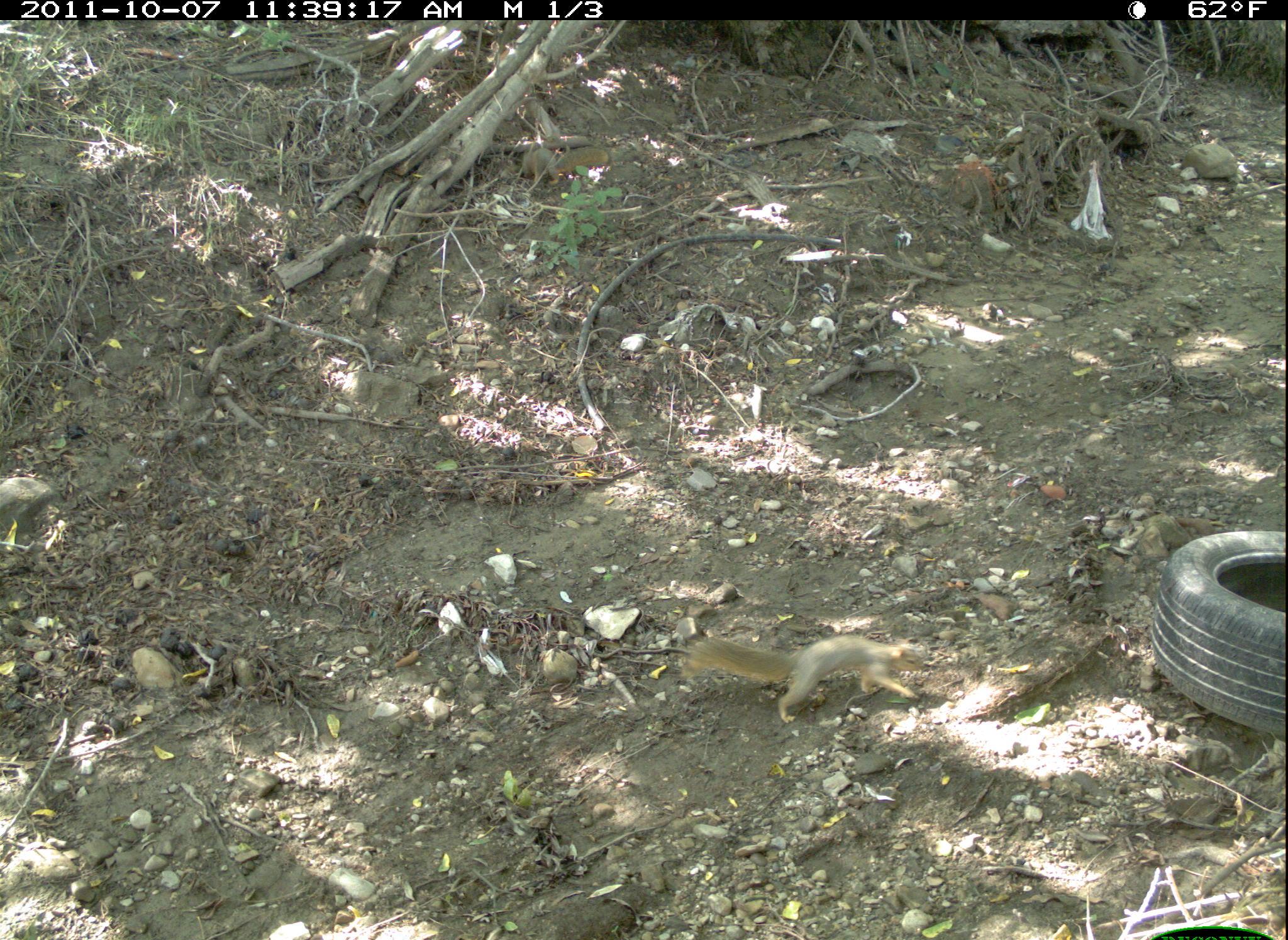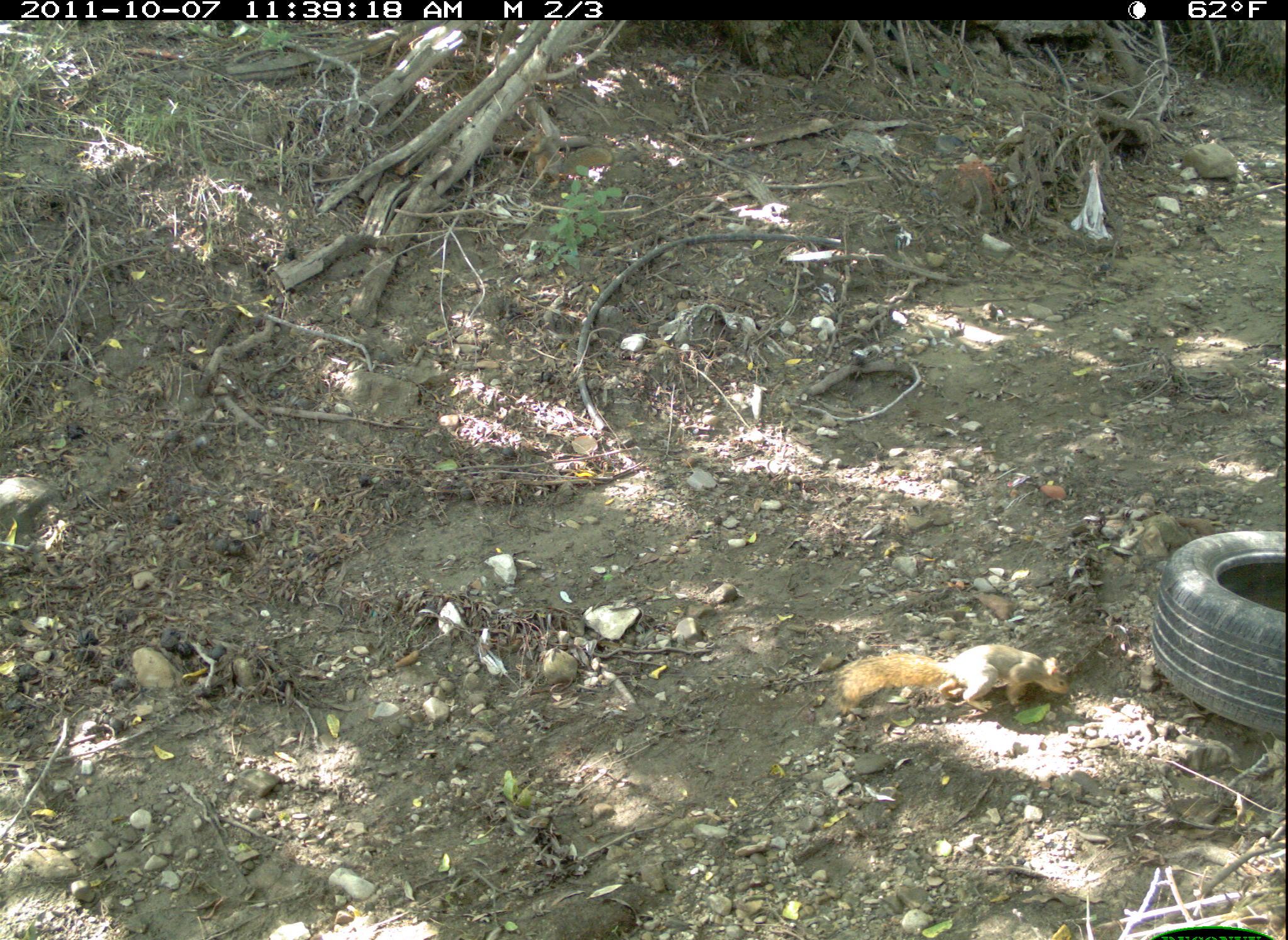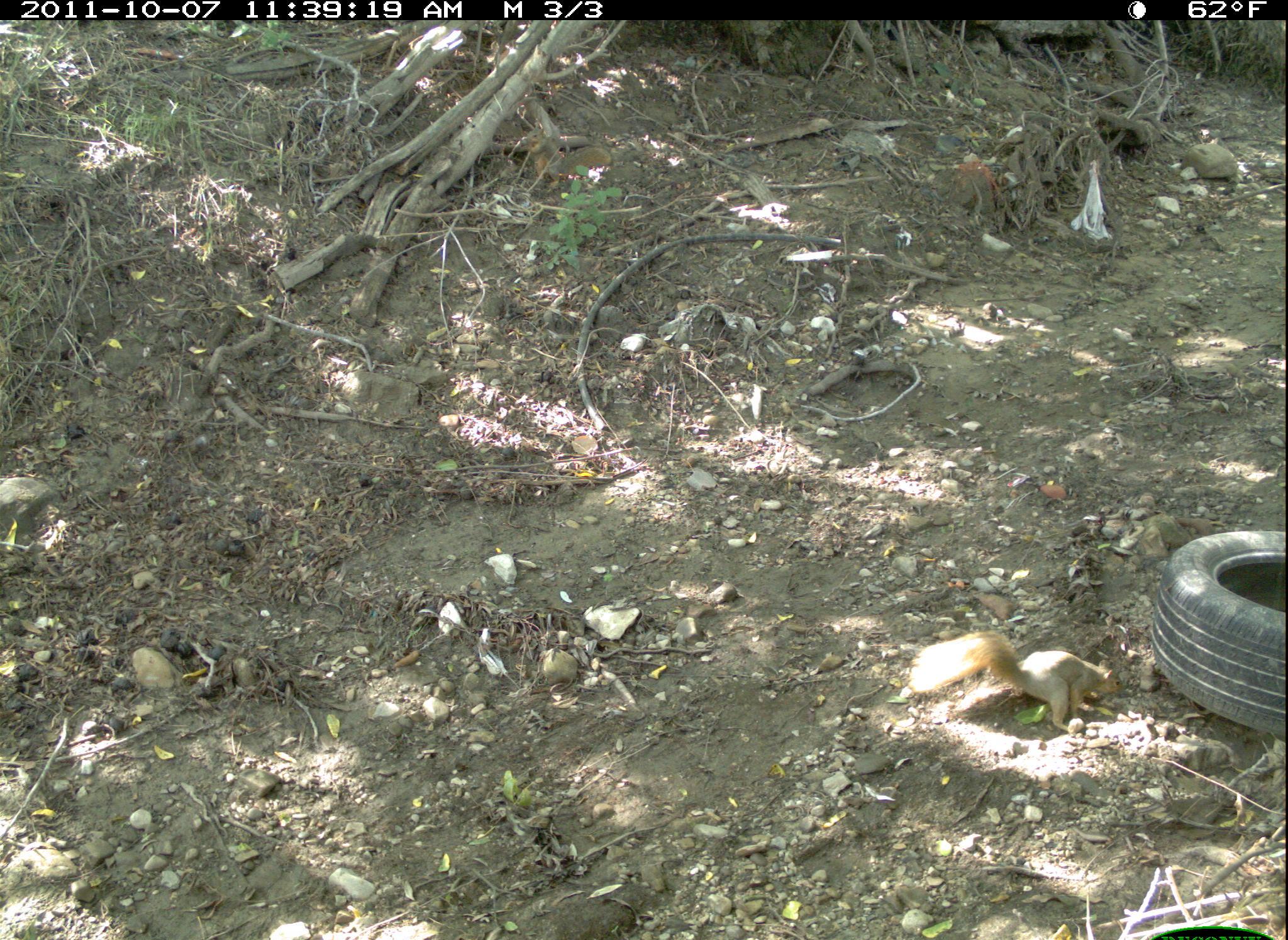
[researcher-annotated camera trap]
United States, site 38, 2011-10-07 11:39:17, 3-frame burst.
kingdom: Animalia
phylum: Chordata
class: Mammalia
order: Rodentia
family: Sciuridae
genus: Sciurus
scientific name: Sciurus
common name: squirrel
Squirrel (Sciurus).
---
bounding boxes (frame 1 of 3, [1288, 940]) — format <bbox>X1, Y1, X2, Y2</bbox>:
squirrel: <bbox>678, 622, 943, 731</bbox>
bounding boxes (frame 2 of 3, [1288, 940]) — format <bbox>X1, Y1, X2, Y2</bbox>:
squirrel: <bbox>829, 641, 1077, 721</bbox>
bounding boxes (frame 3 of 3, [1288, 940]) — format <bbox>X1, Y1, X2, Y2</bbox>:
squirrel: <bbox>897, 617, 1135, 743</bbox>